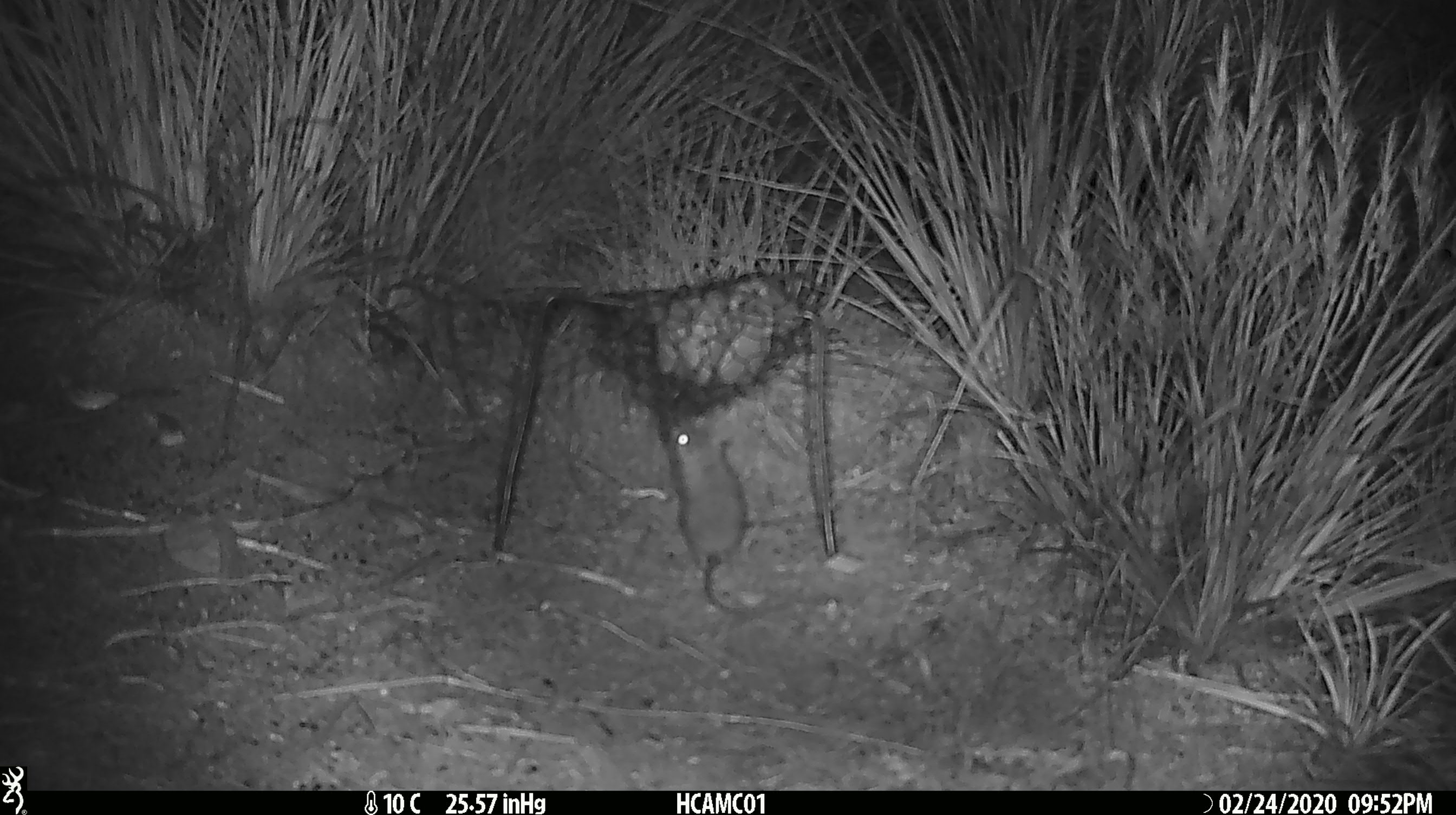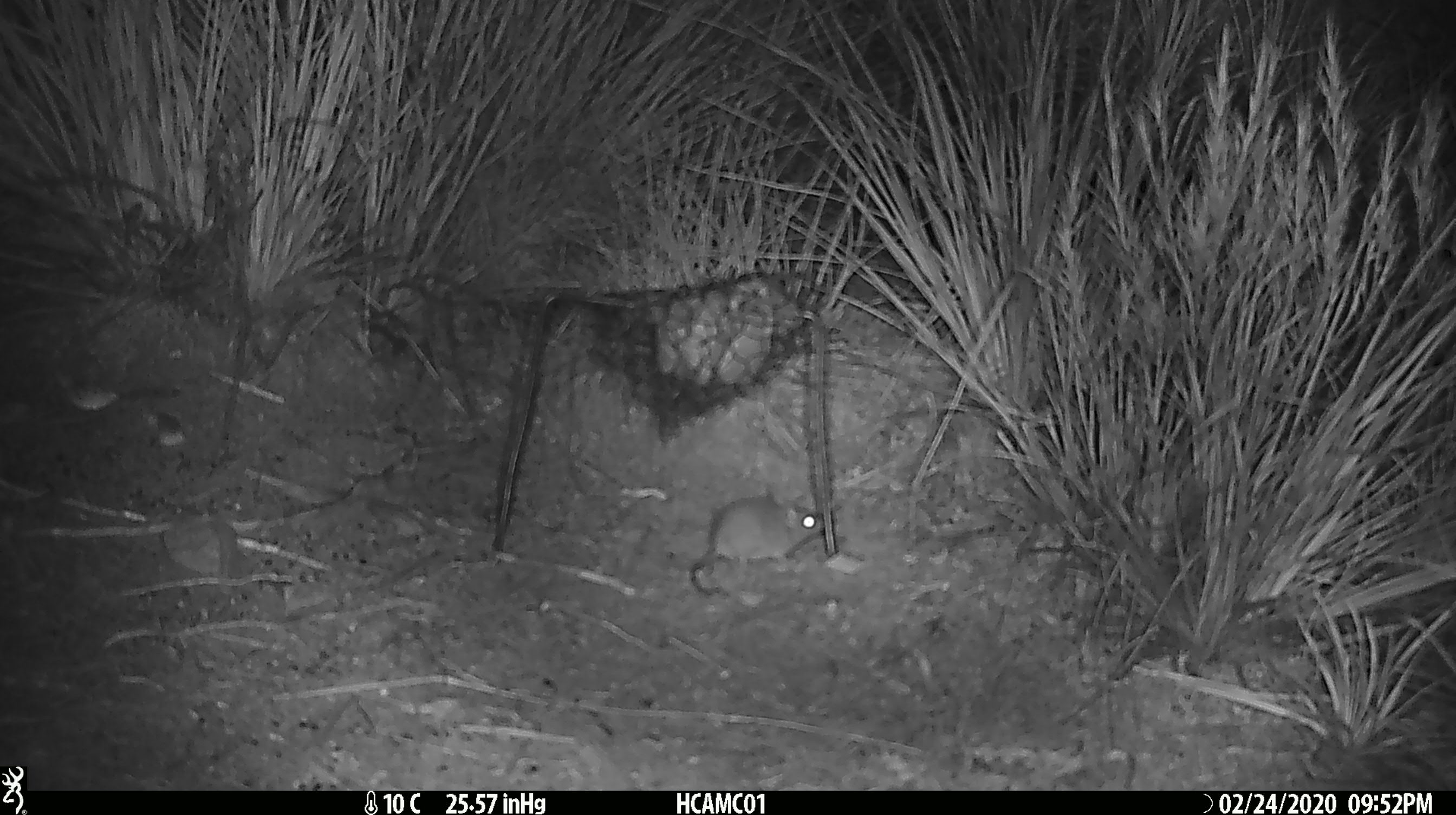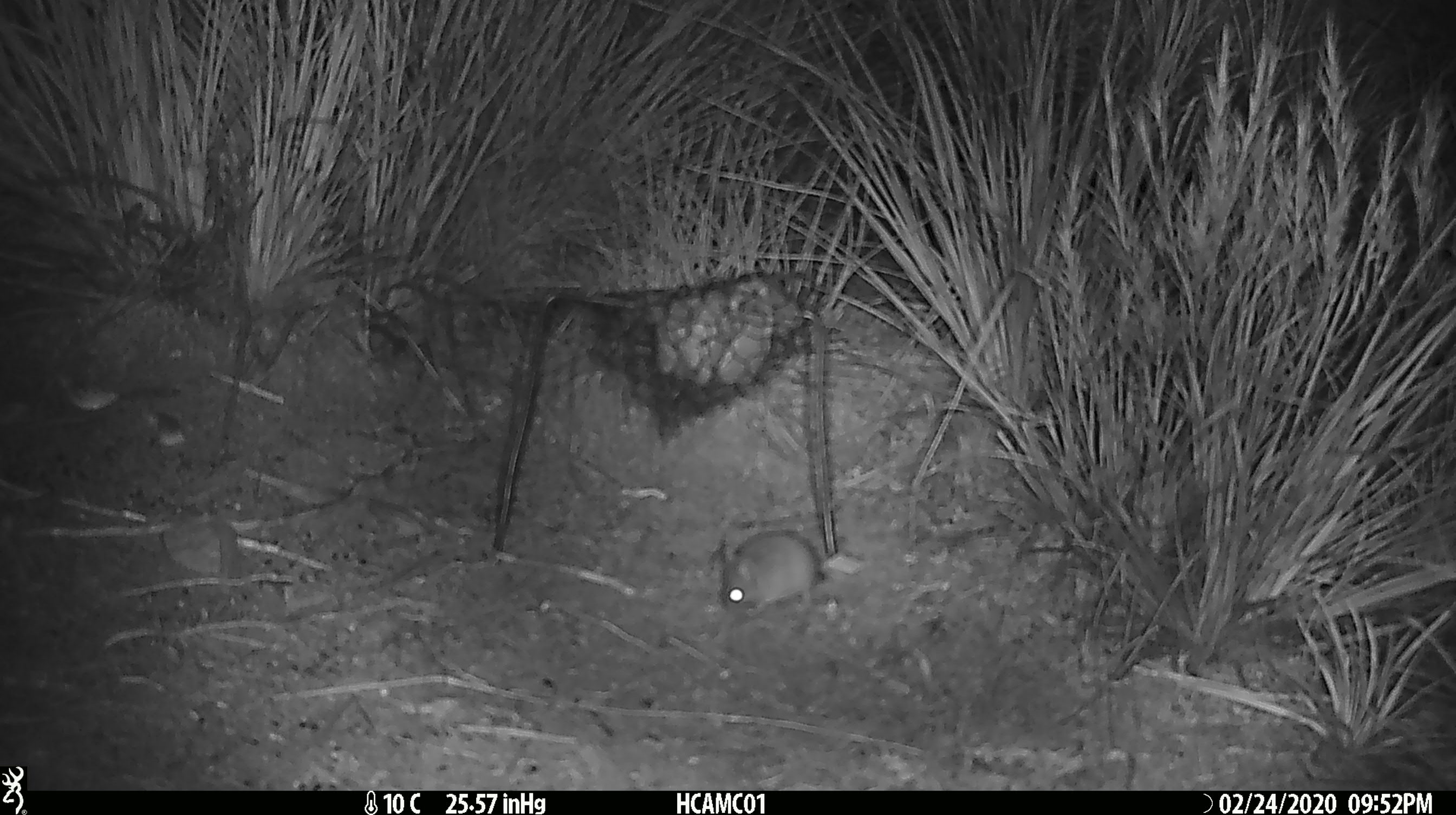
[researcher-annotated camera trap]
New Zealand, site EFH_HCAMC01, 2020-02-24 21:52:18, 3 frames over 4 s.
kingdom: Animalia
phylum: Chordata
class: Mammalia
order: Rodentia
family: Muridae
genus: Mus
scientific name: Mus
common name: mouse